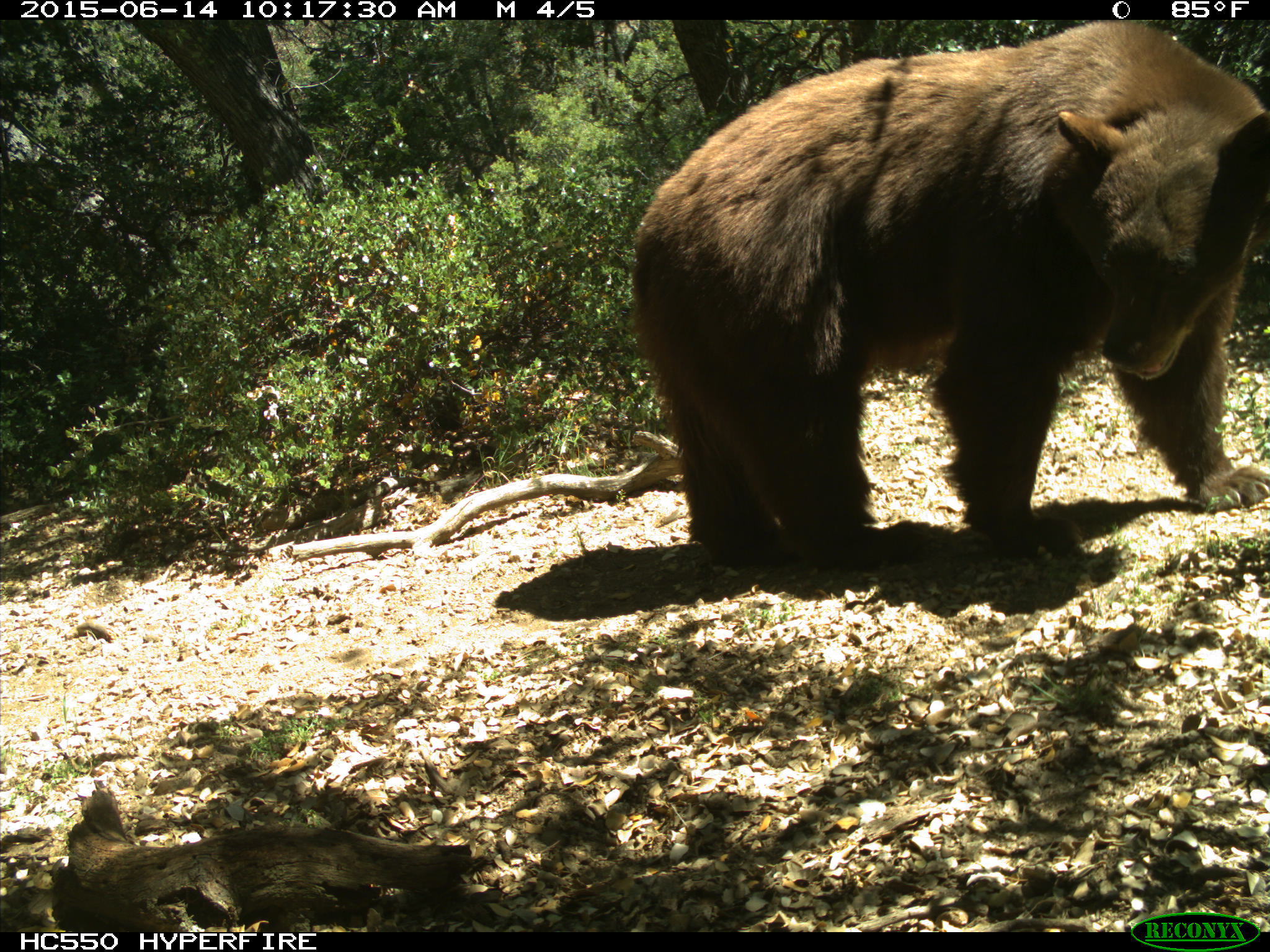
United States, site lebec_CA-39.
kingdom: Animalia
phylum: Chordata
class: Mammalia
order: Carnivora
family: Ursidae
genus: Ursus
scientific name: Ursus americanus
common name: american black bear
Ursus americanus (american black bear).